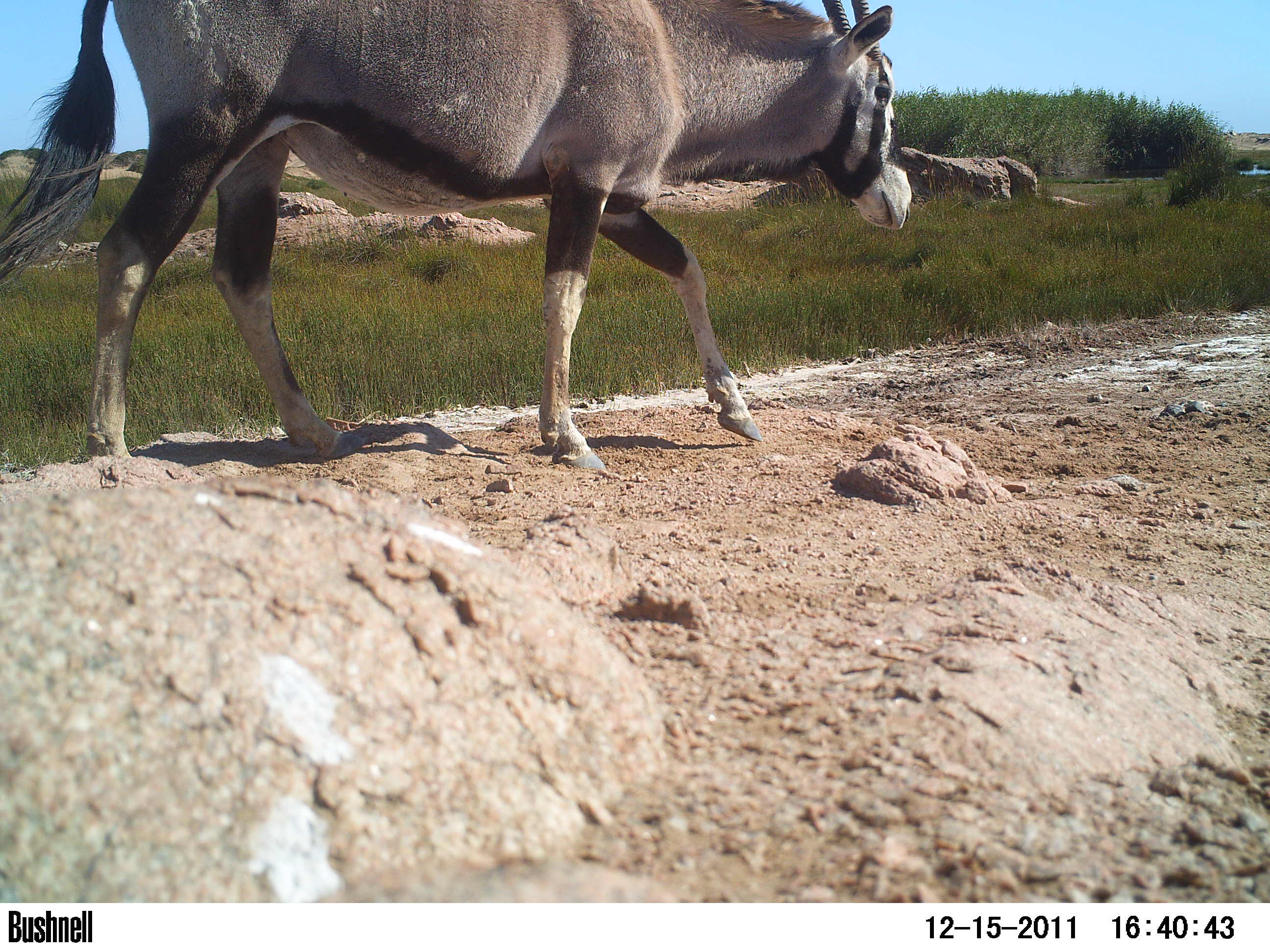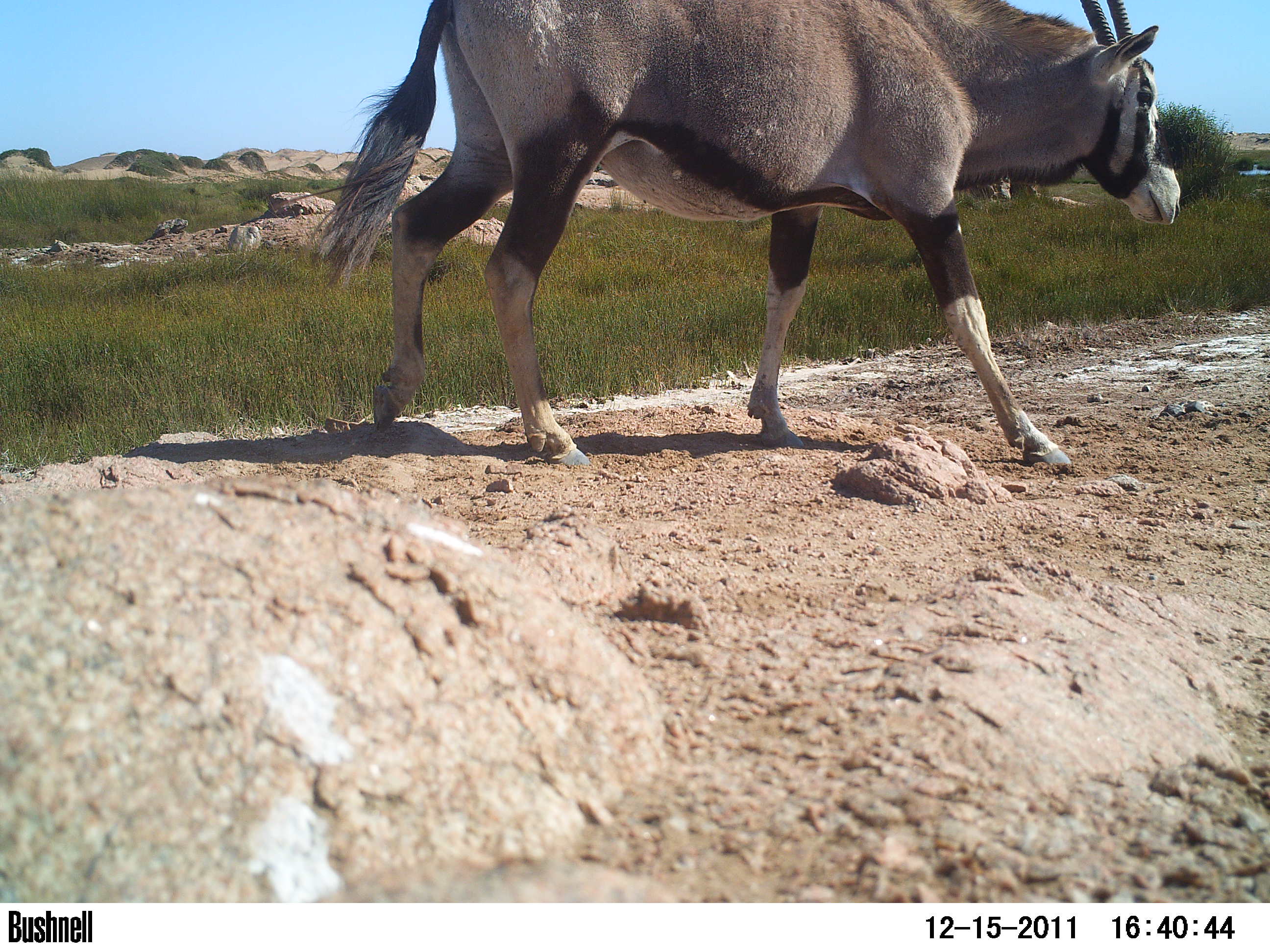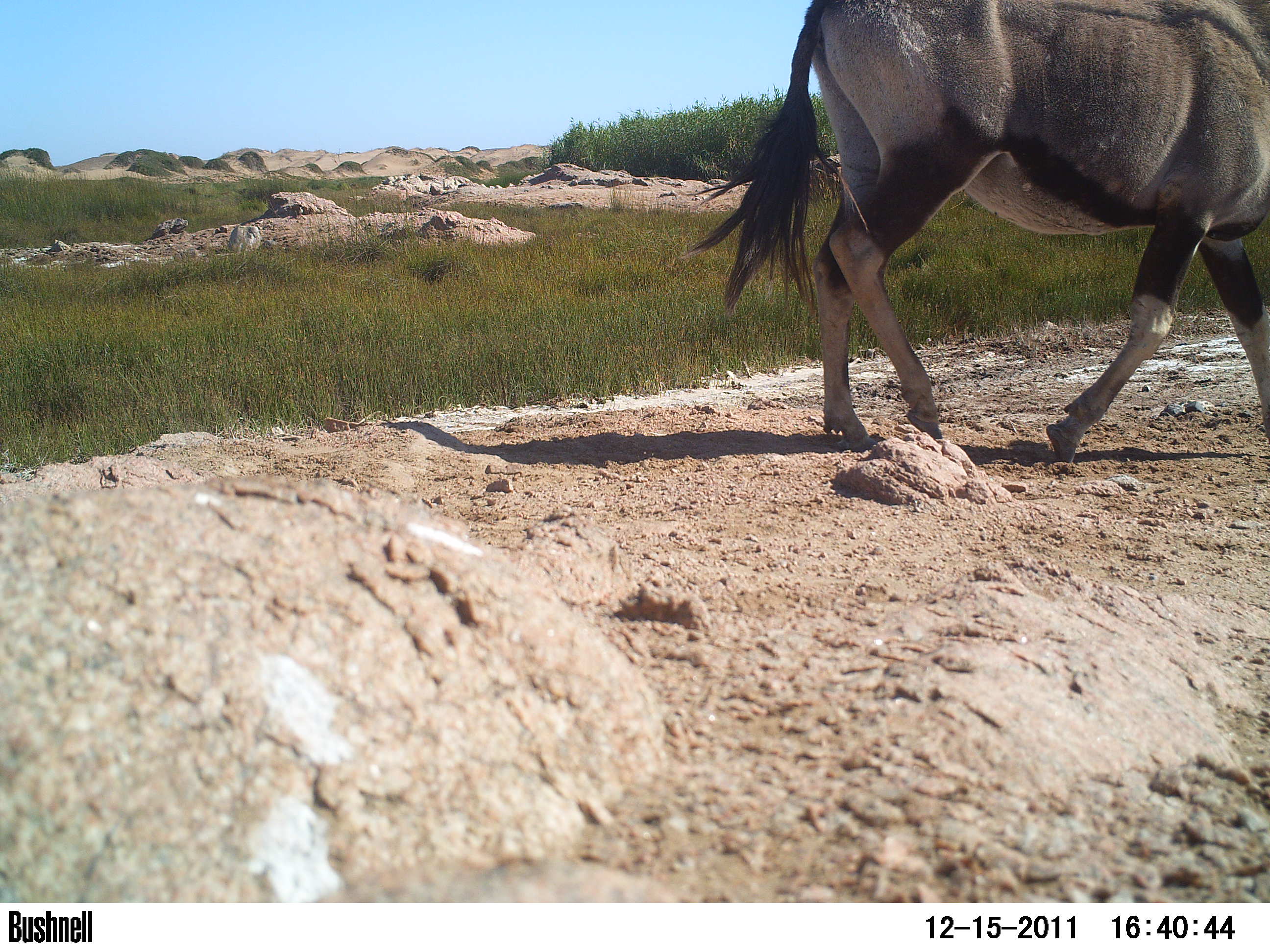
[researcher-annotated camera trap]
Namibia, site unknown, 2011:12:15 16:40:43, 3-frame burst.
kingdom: Animalia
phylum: Chordata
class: Mammalia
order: Artiodactyla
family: Bovidae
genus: Oryx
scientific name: Oryx gazella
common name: gemsbok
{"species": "Oryx gazella (gemsbok)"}